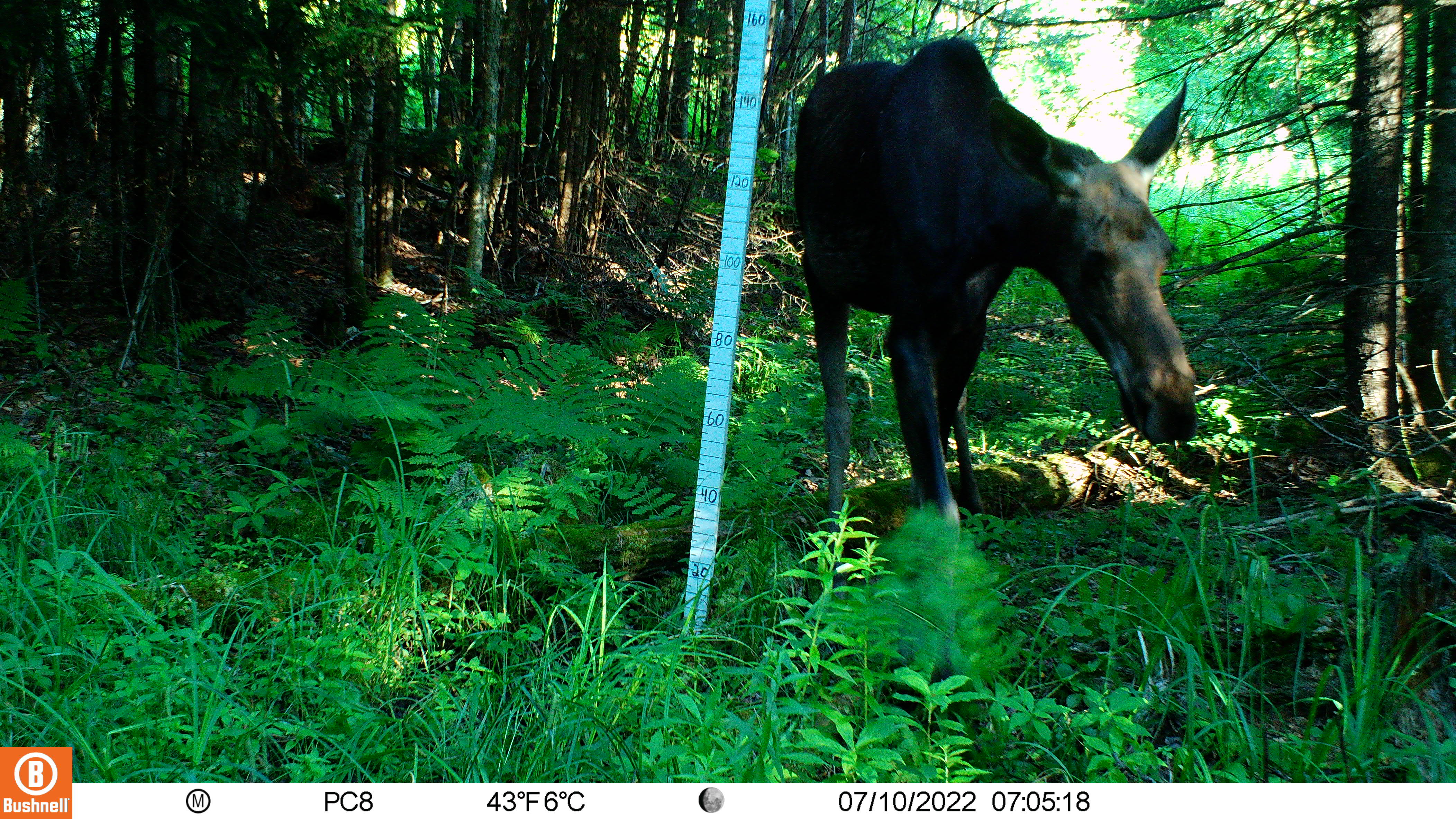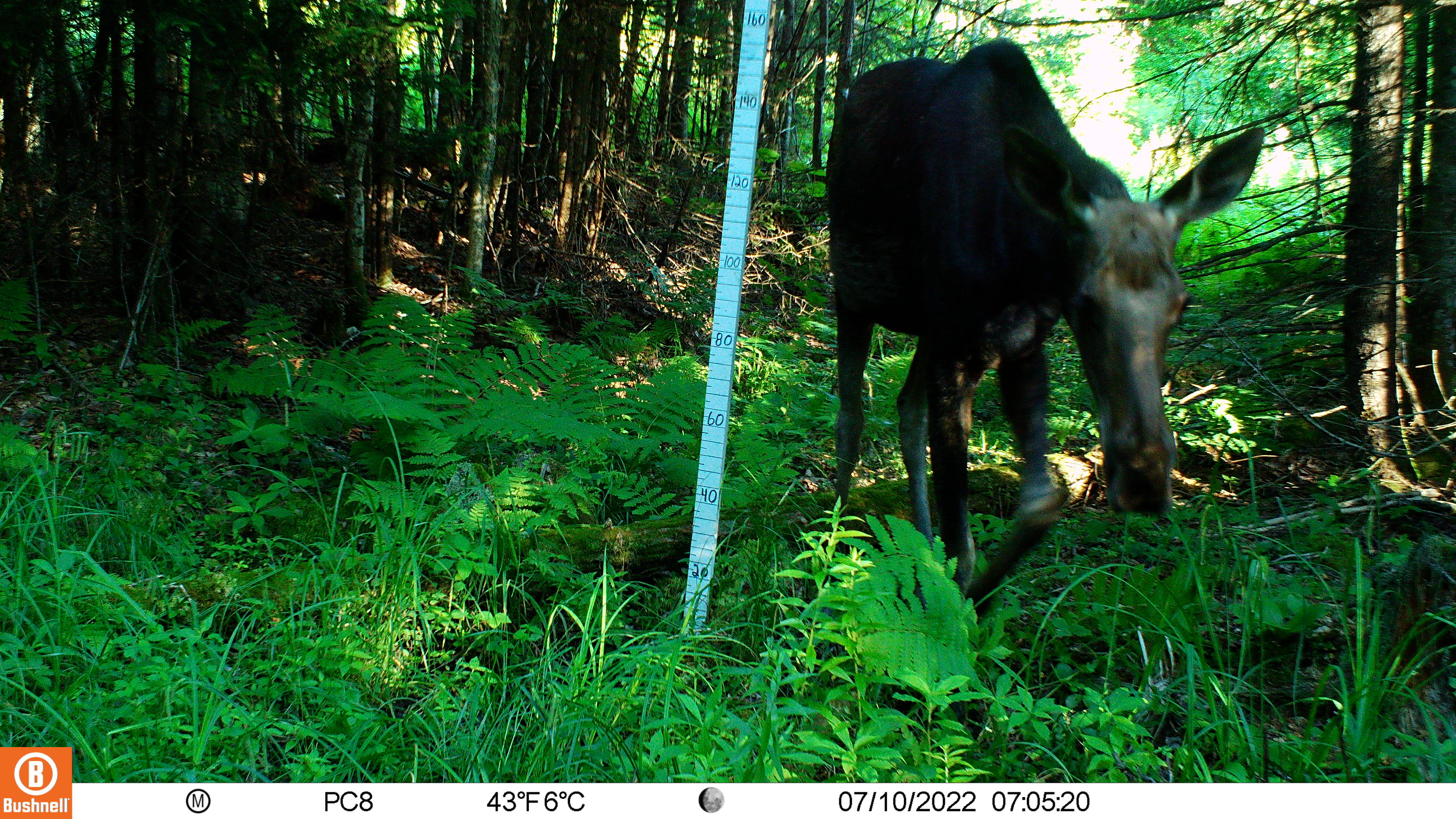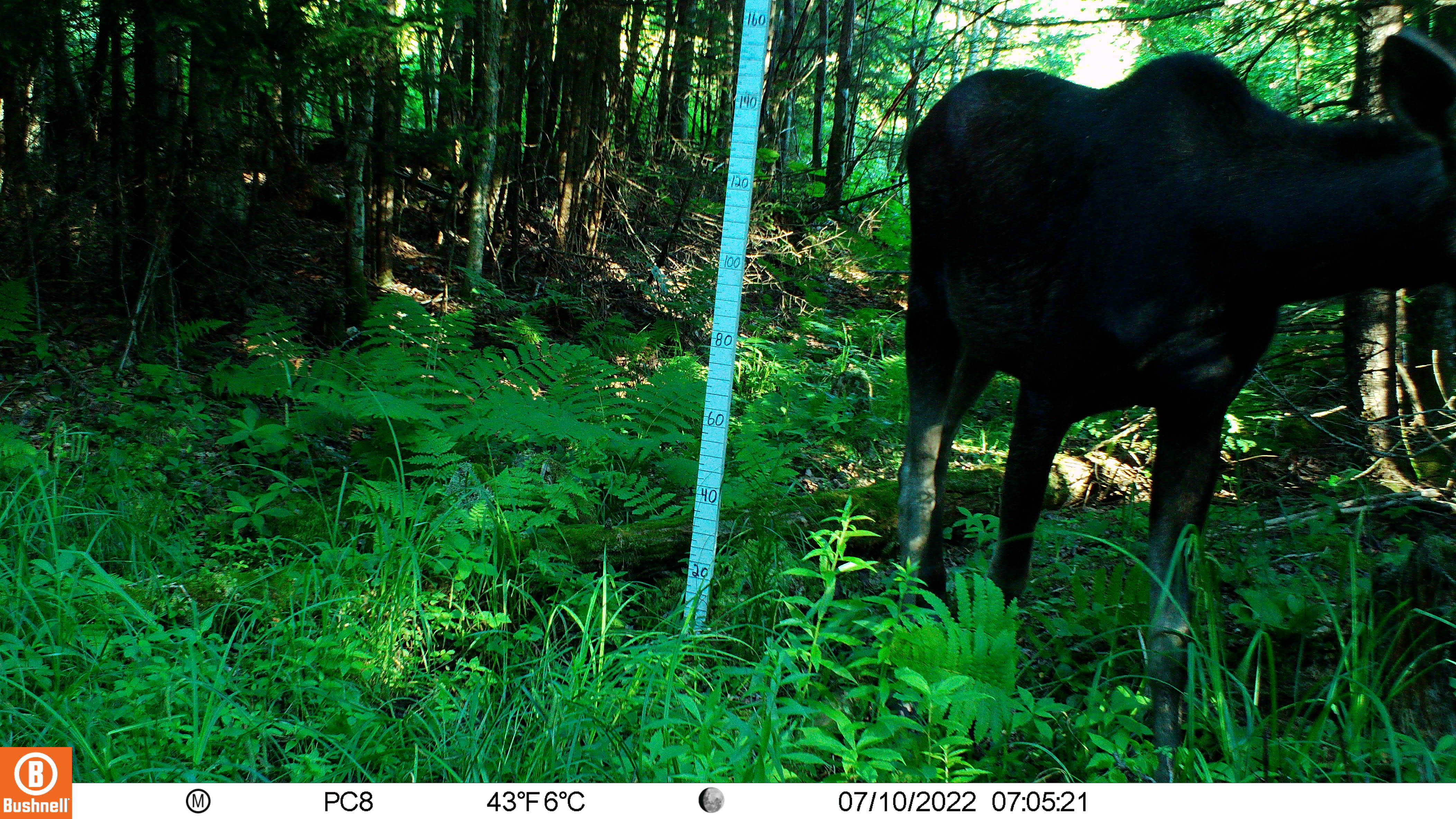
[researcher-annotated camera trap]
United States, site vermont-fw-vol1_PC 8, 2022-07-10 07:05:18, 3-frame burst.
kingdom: Animalia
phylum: Chordata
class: Mammalia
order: Artiodactyla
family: Cervidae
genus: Alces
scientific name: Alces alces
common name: moose